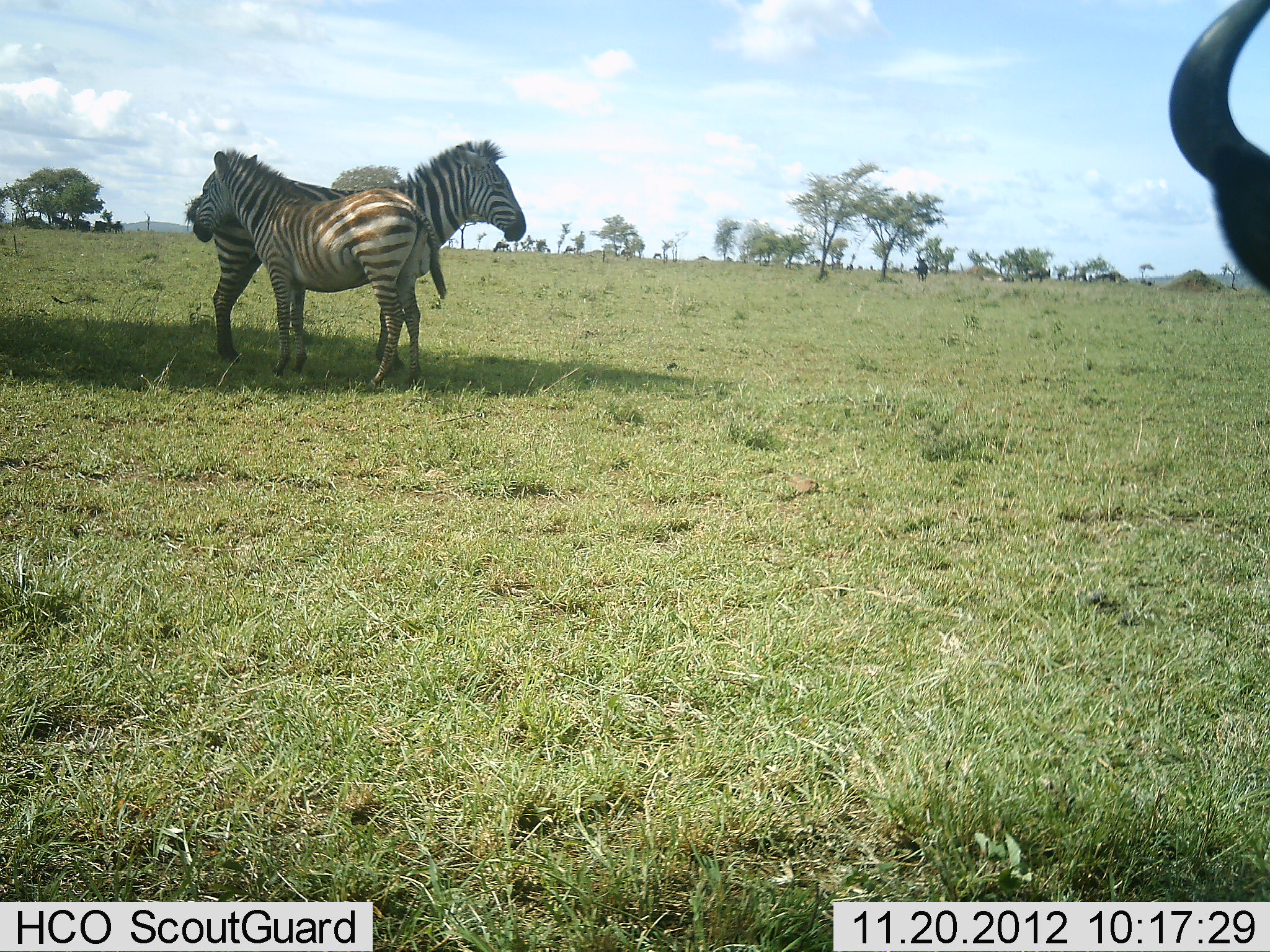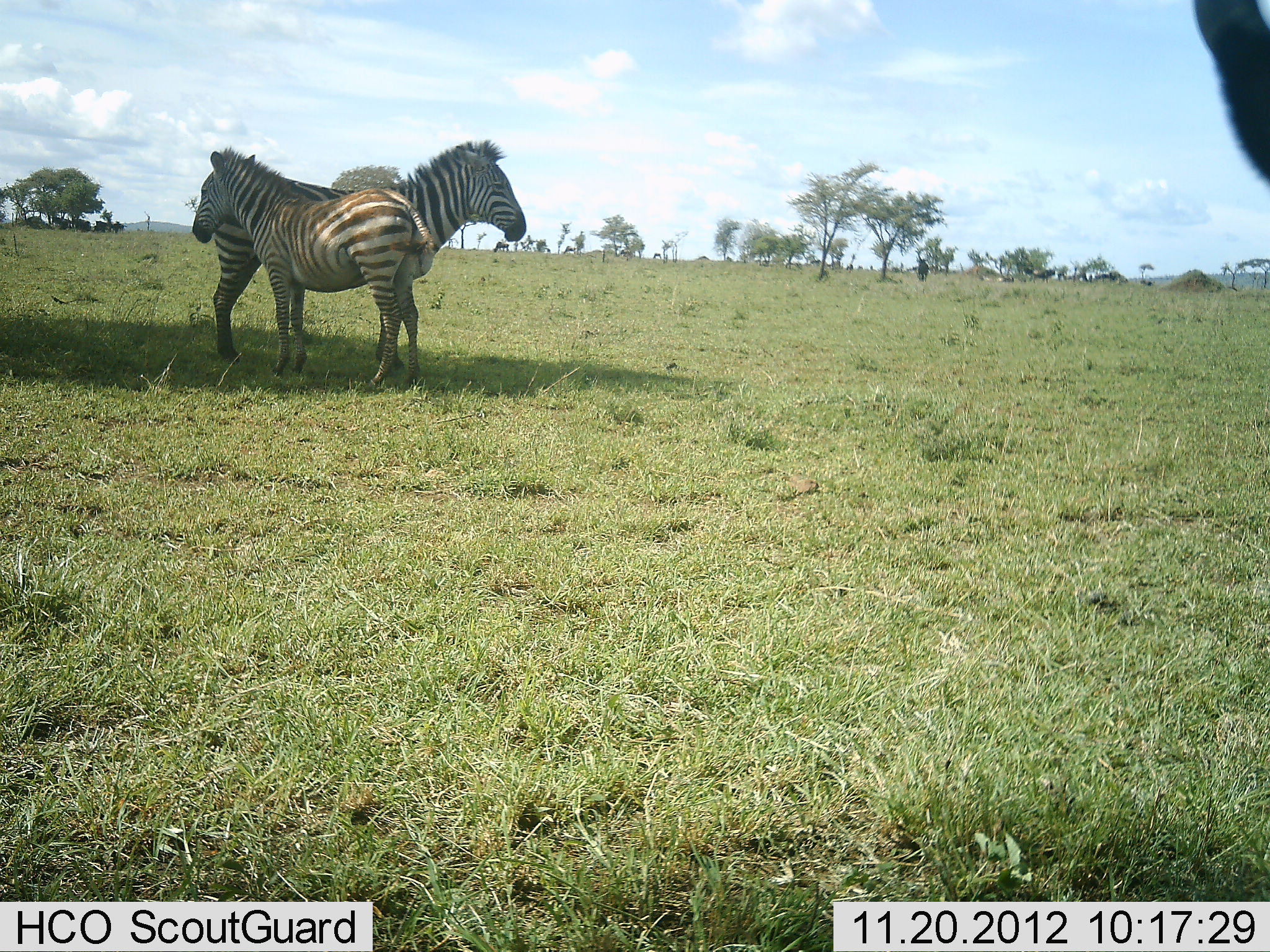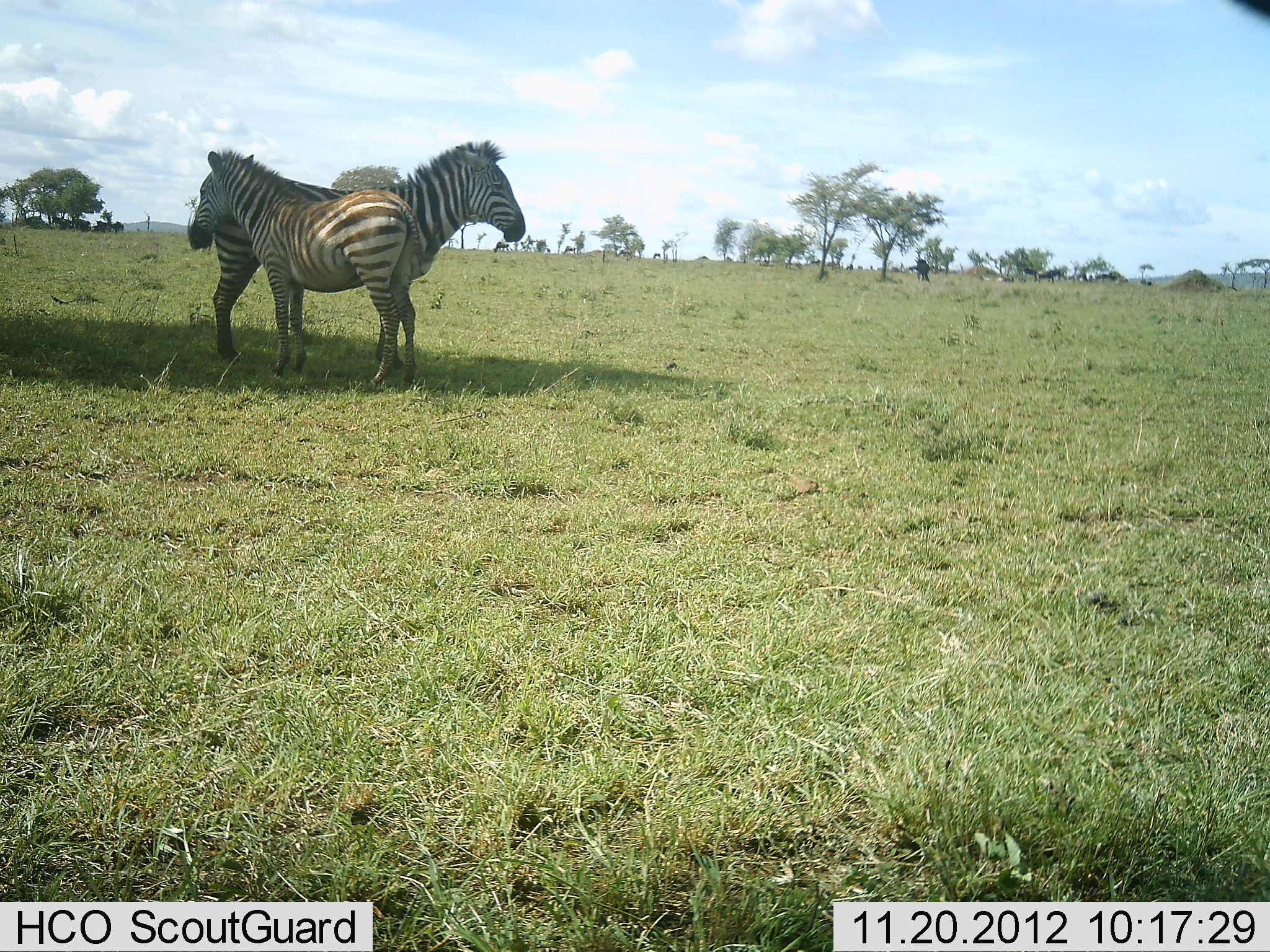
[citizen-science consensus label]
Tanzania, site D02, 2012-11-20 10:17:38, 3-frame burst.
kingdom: Animalia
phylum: Chordata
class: Mammalia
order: Artiodactyla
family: Bovidae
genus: Connochaetes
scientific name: Connochaetes taurinus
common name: blue wildebeest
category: wildebeest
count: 1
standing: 83%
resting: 4%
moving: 30%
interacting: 0%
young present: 0%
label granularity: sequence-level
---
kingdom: Animalia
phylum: Chordata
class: Mammalia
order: Perissodactyla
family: Equidae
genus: Equus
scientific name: Equus quagga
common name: plains zebra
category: zebra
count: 2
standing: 93%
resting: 2%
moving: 7%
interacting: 12%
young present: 26%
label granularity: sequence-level